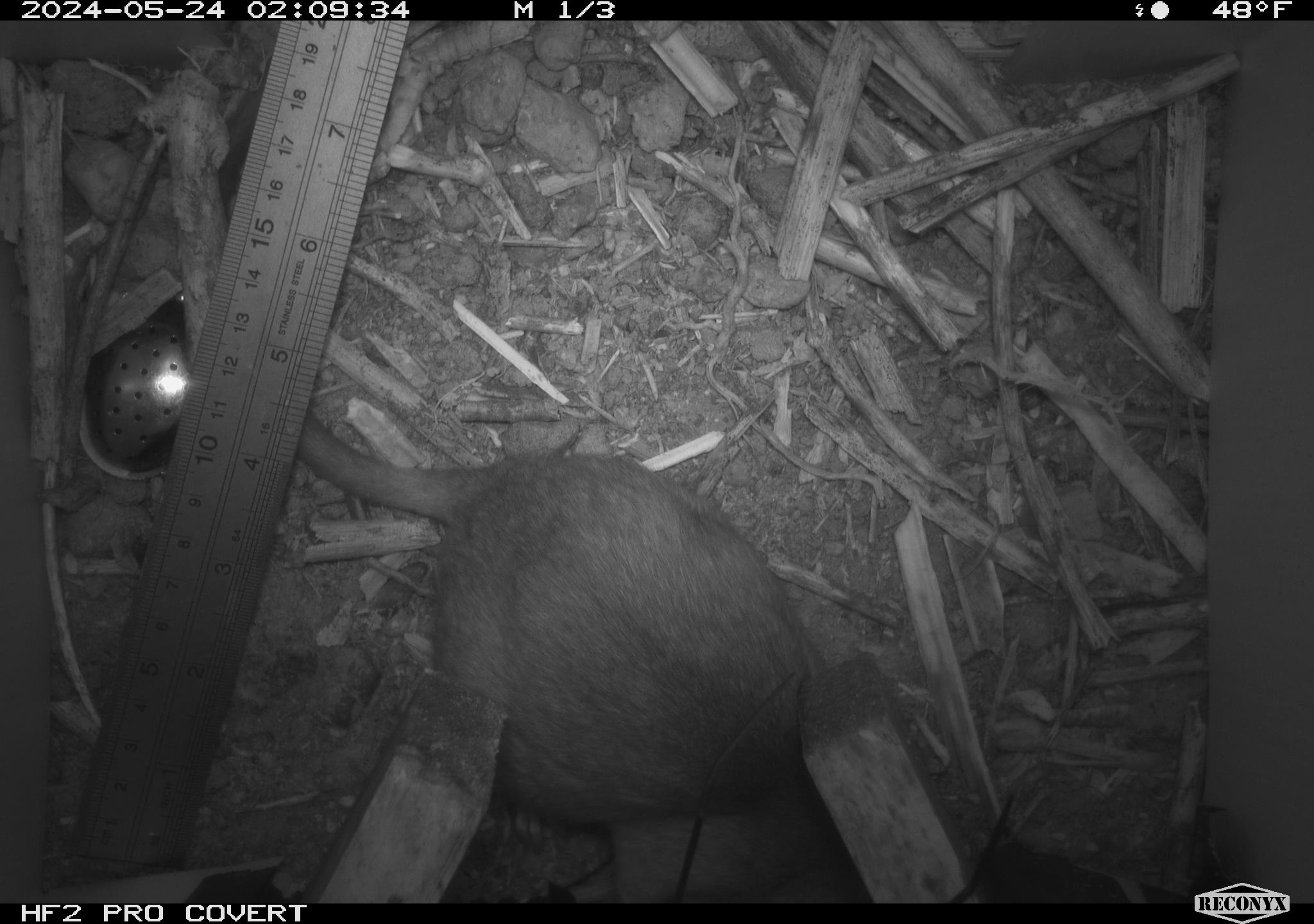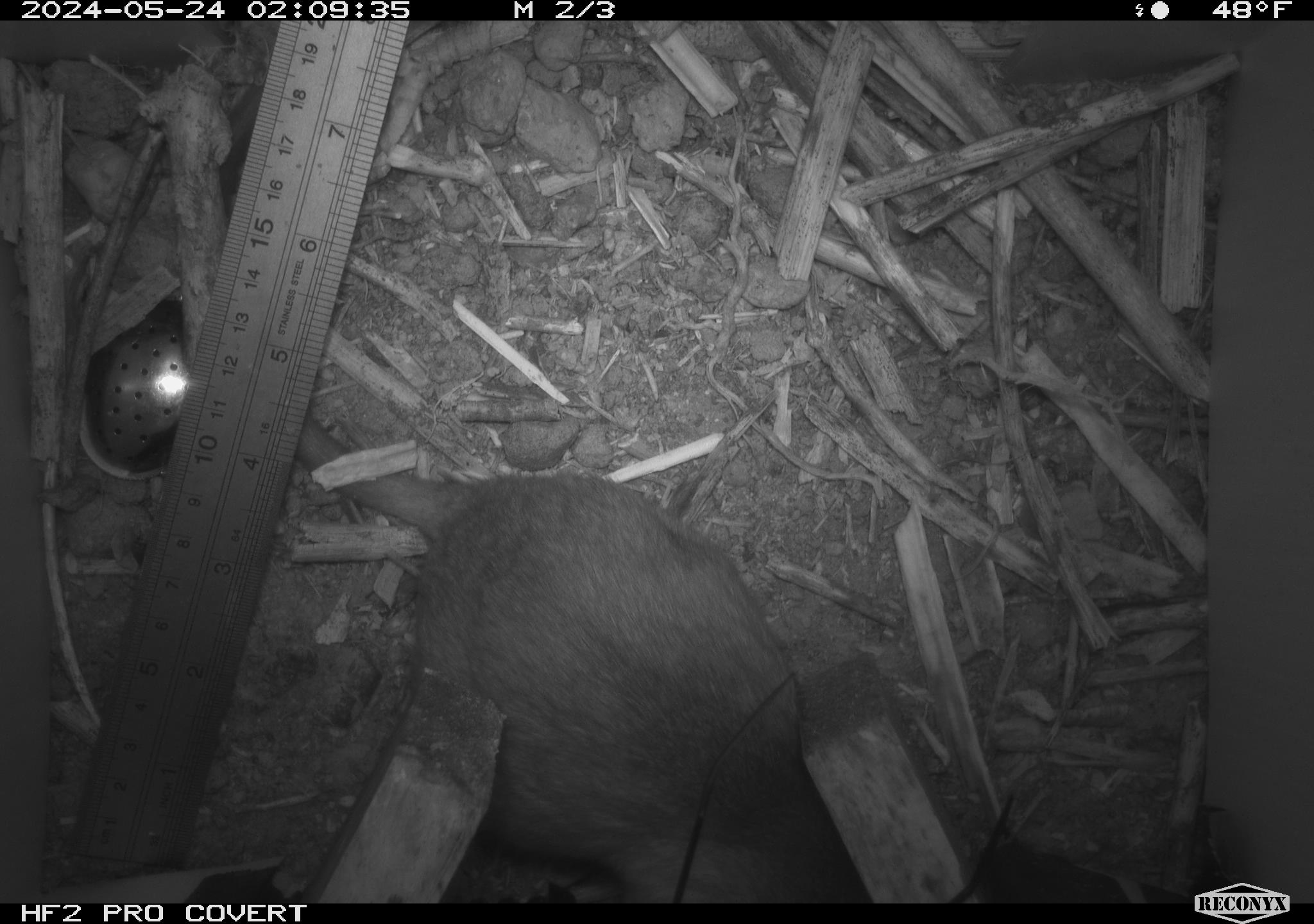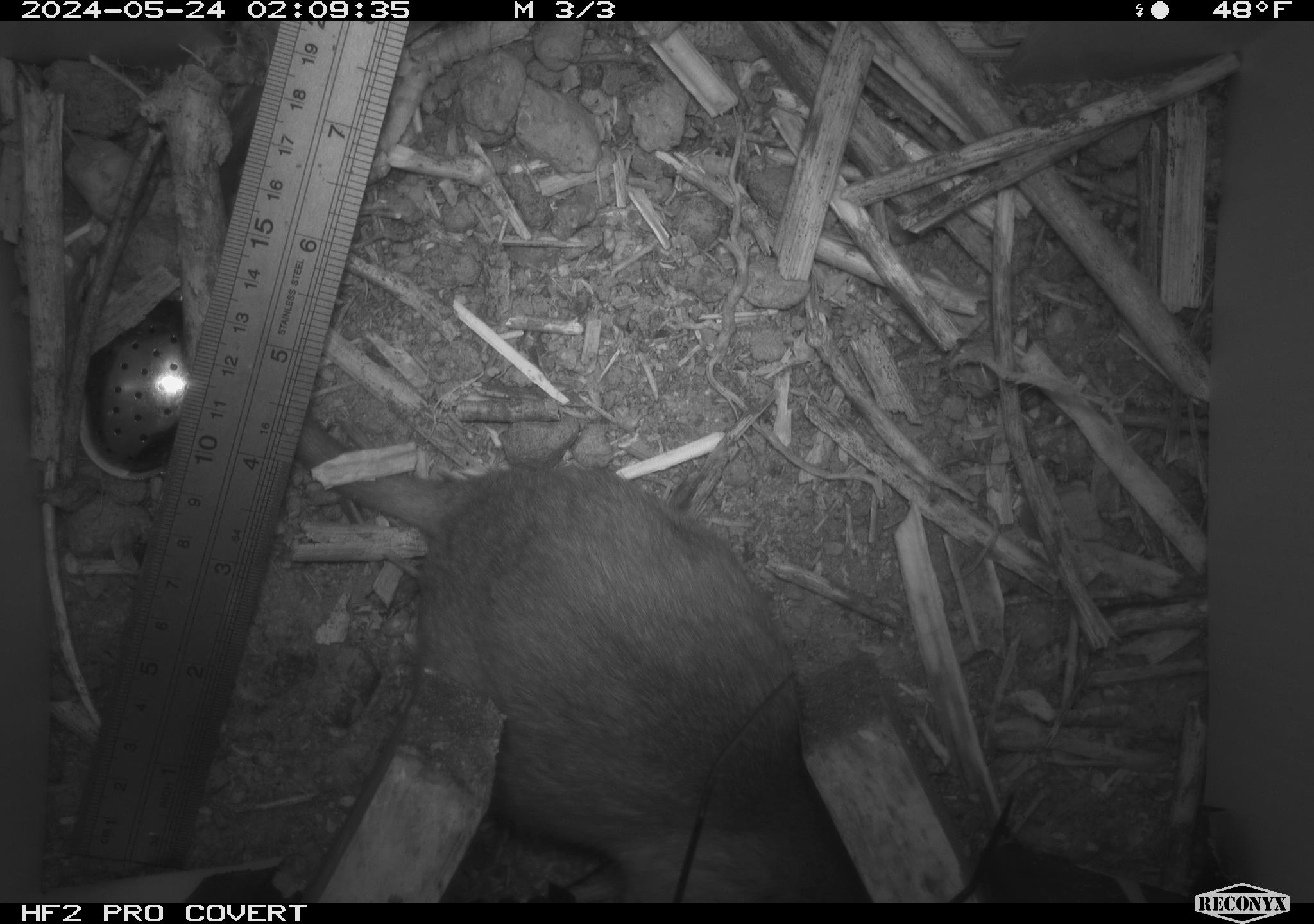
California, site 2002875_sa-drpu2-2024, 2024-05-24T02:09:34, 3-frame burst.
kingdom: Animalia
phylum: Chordata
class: Mammalia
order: Rodentia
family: Cricetidae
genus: Neotoma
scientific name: Neotoma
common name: pack rat or woodrat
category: neotoma species